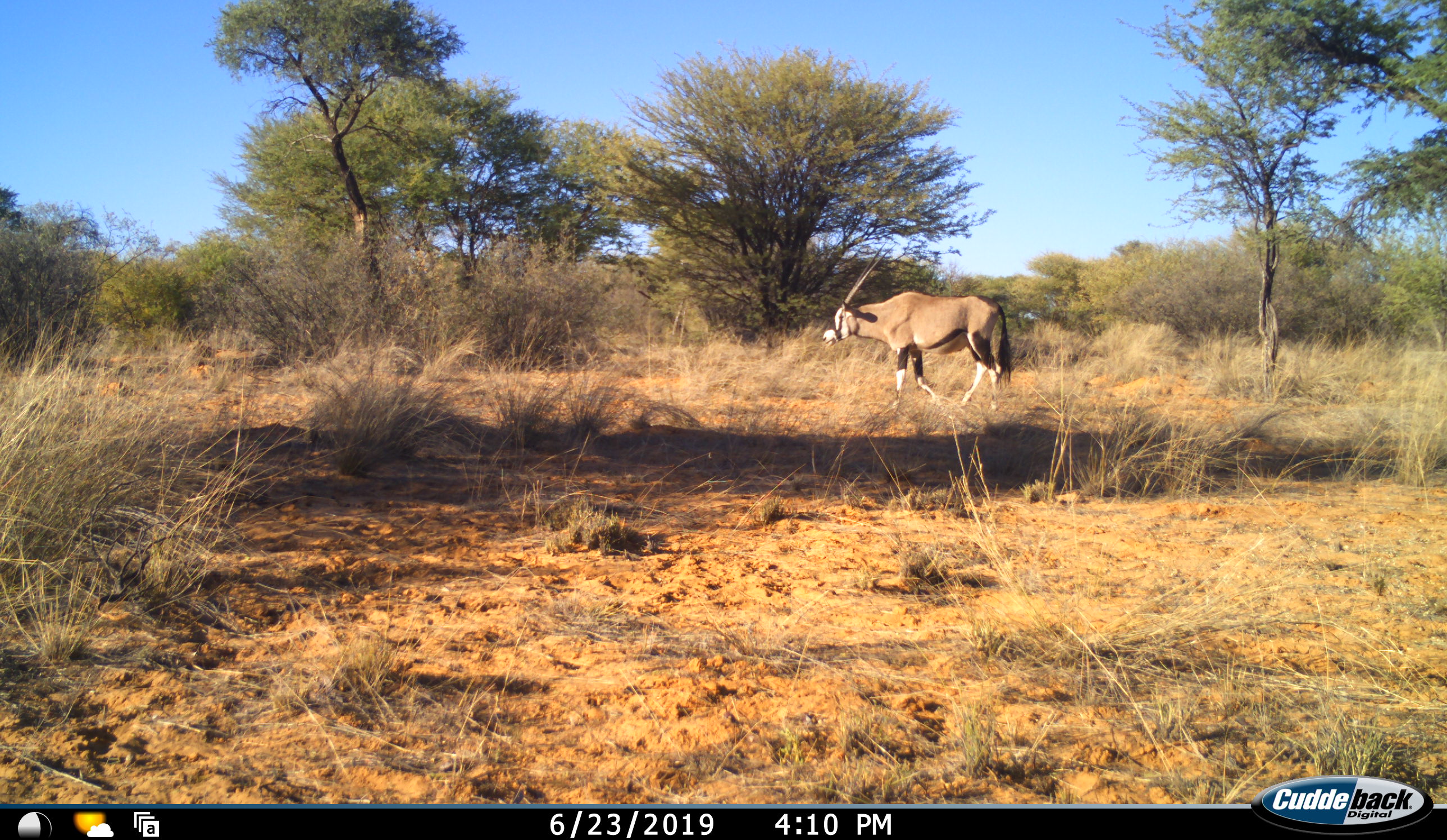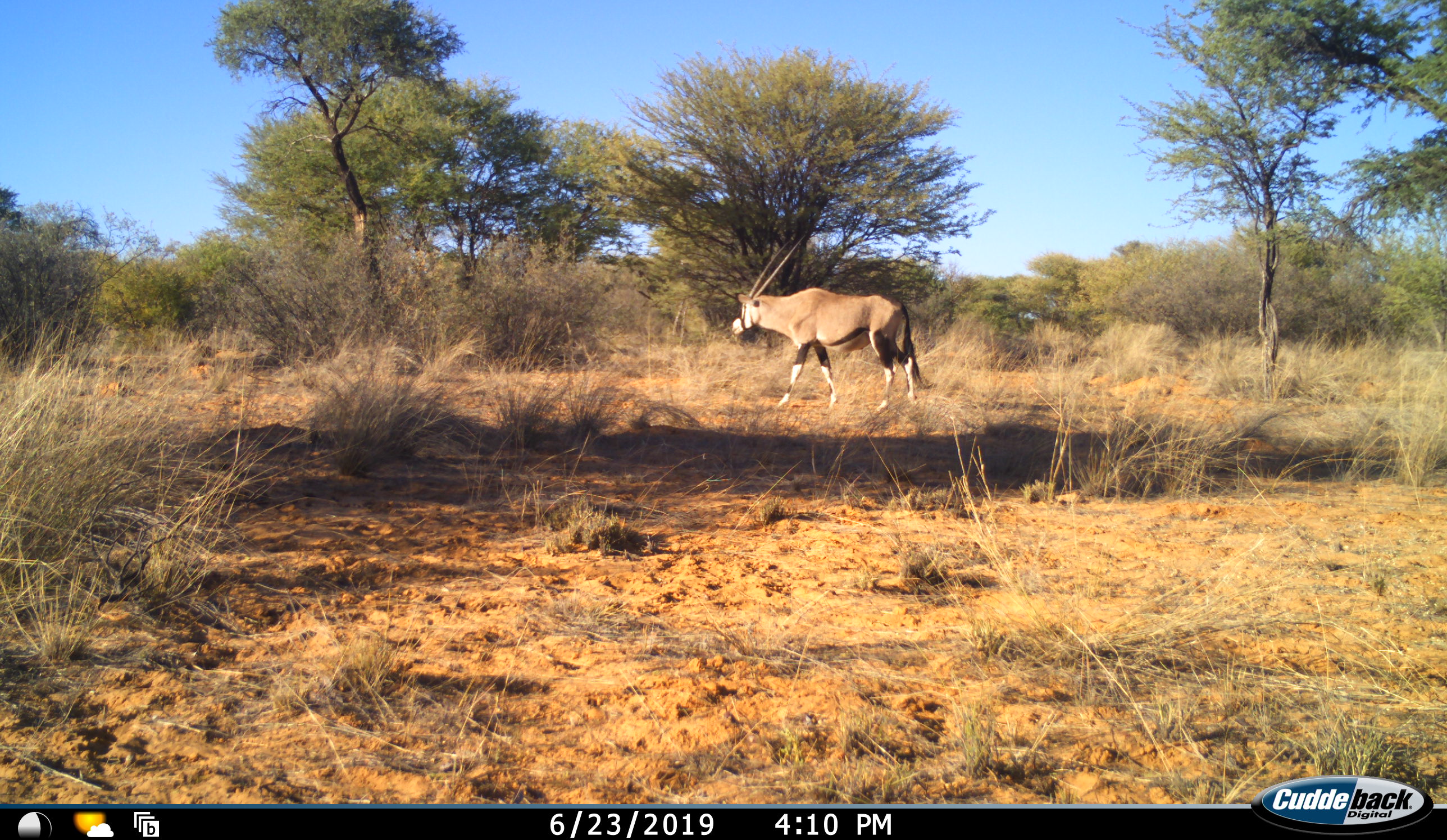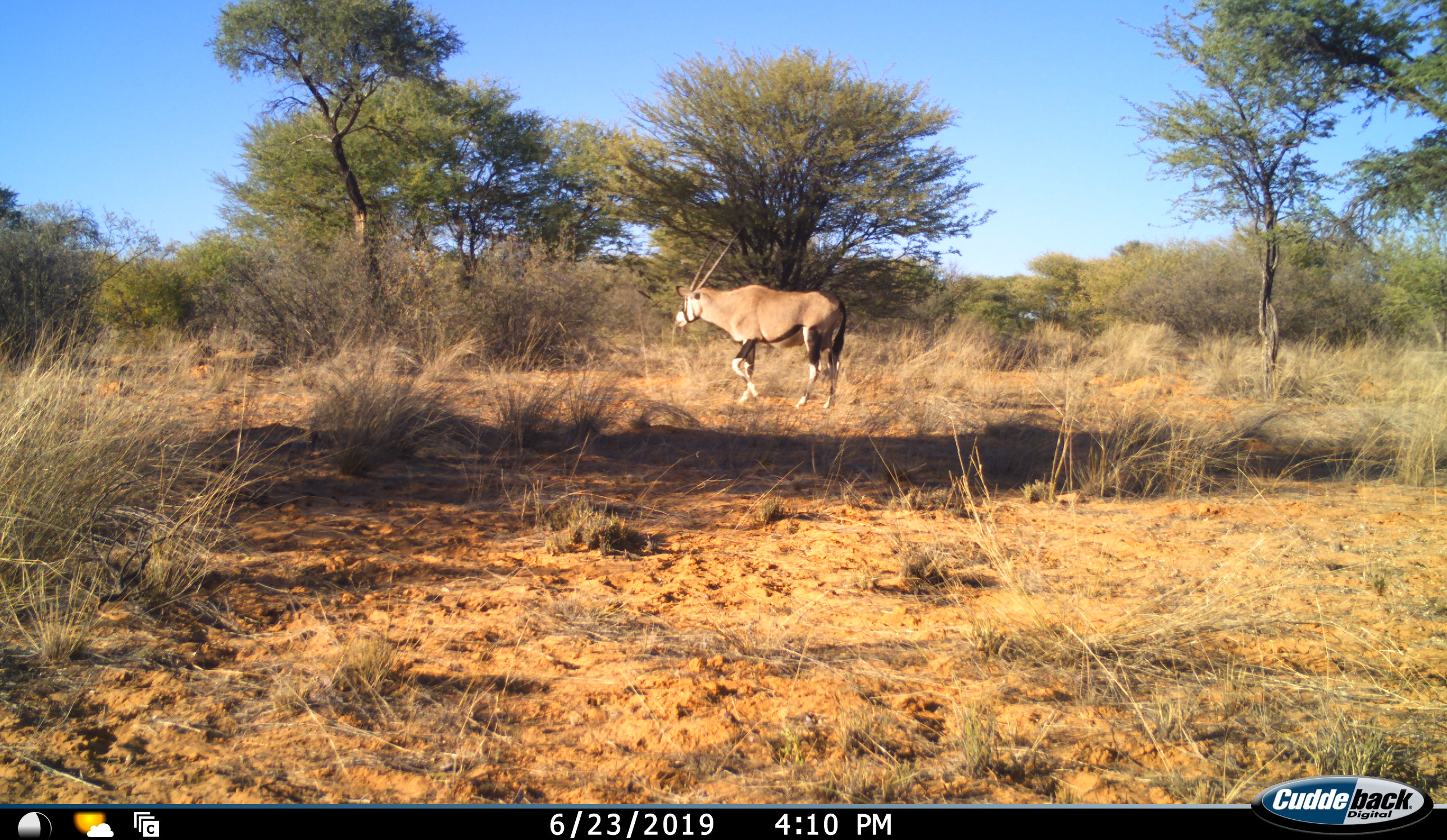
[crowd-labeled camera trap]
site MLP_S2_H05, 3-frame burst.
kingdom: Animalia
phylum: Chordata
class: Mammalia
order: Artiodactyla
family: Bovidae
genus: Oryx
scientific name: Oryx gazella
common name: gemsbok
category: oryx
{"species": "oryx (gemsbok) (Oryx gazella)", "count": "1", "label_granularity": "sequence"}